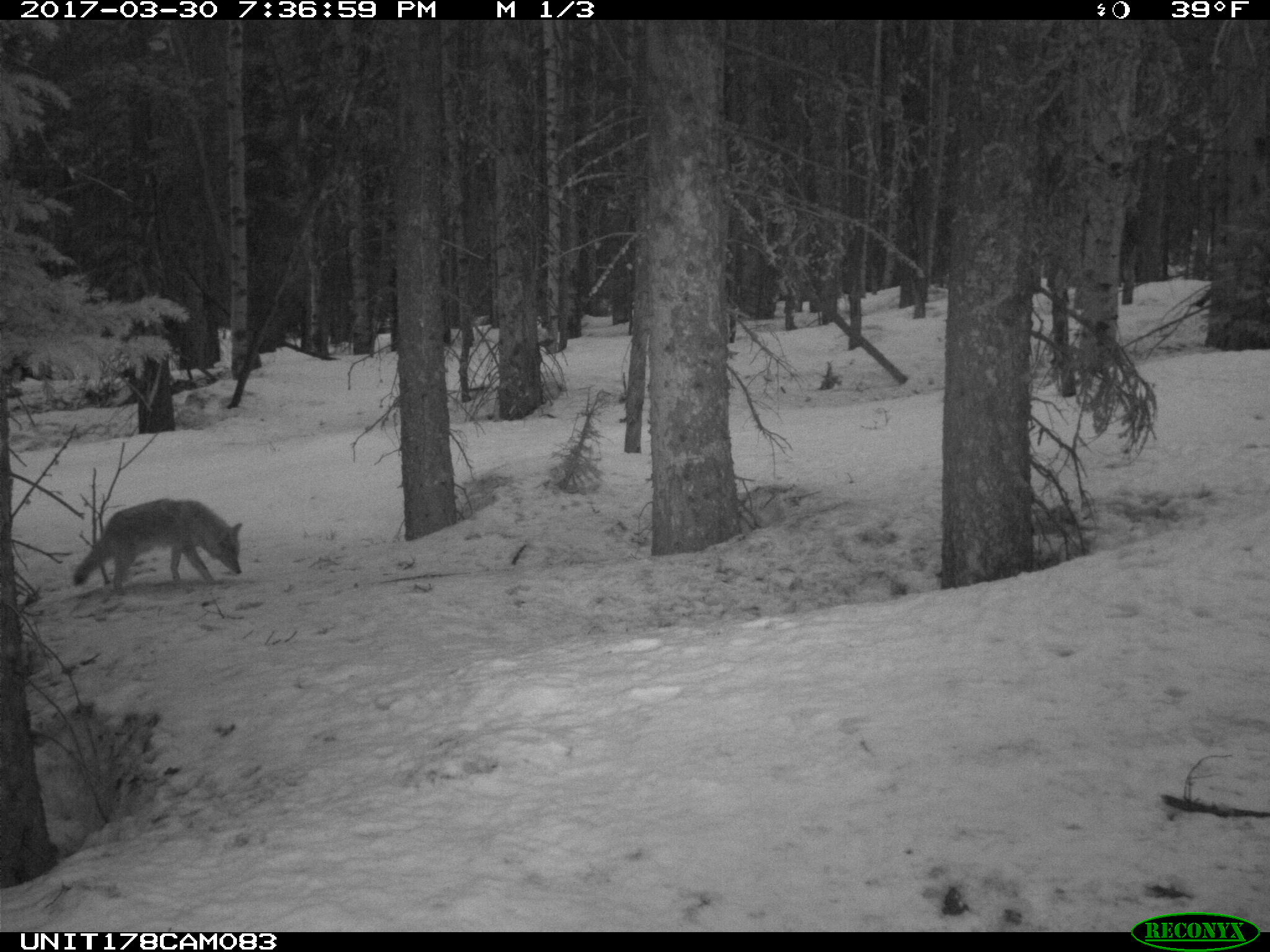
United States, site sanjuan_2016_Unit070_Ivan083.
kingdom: Animalia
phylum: Chordata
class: Mammalia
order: Carnivora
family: Canidae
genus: Canis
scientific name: Canis latrans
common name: coyote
Canis latrans (coyote).